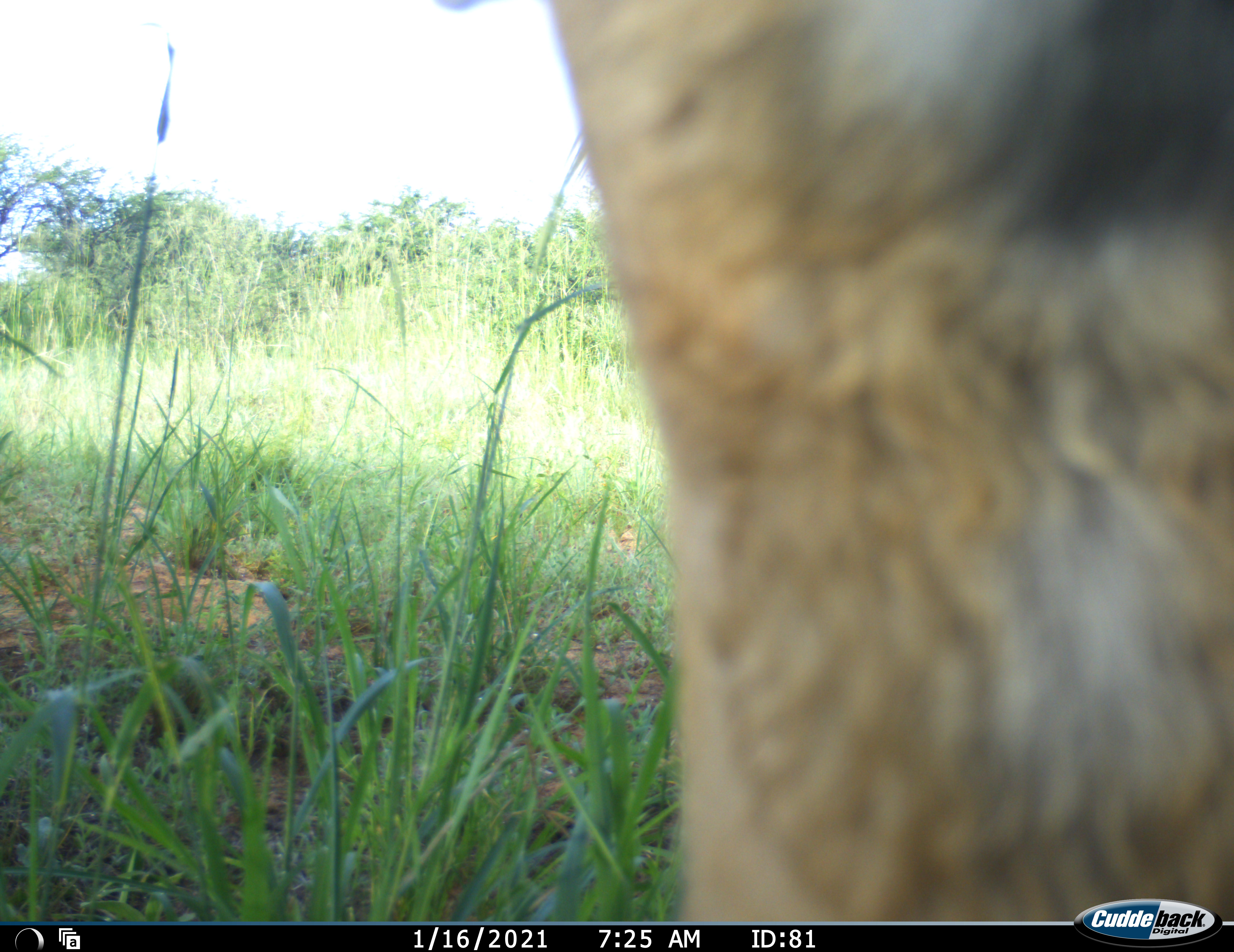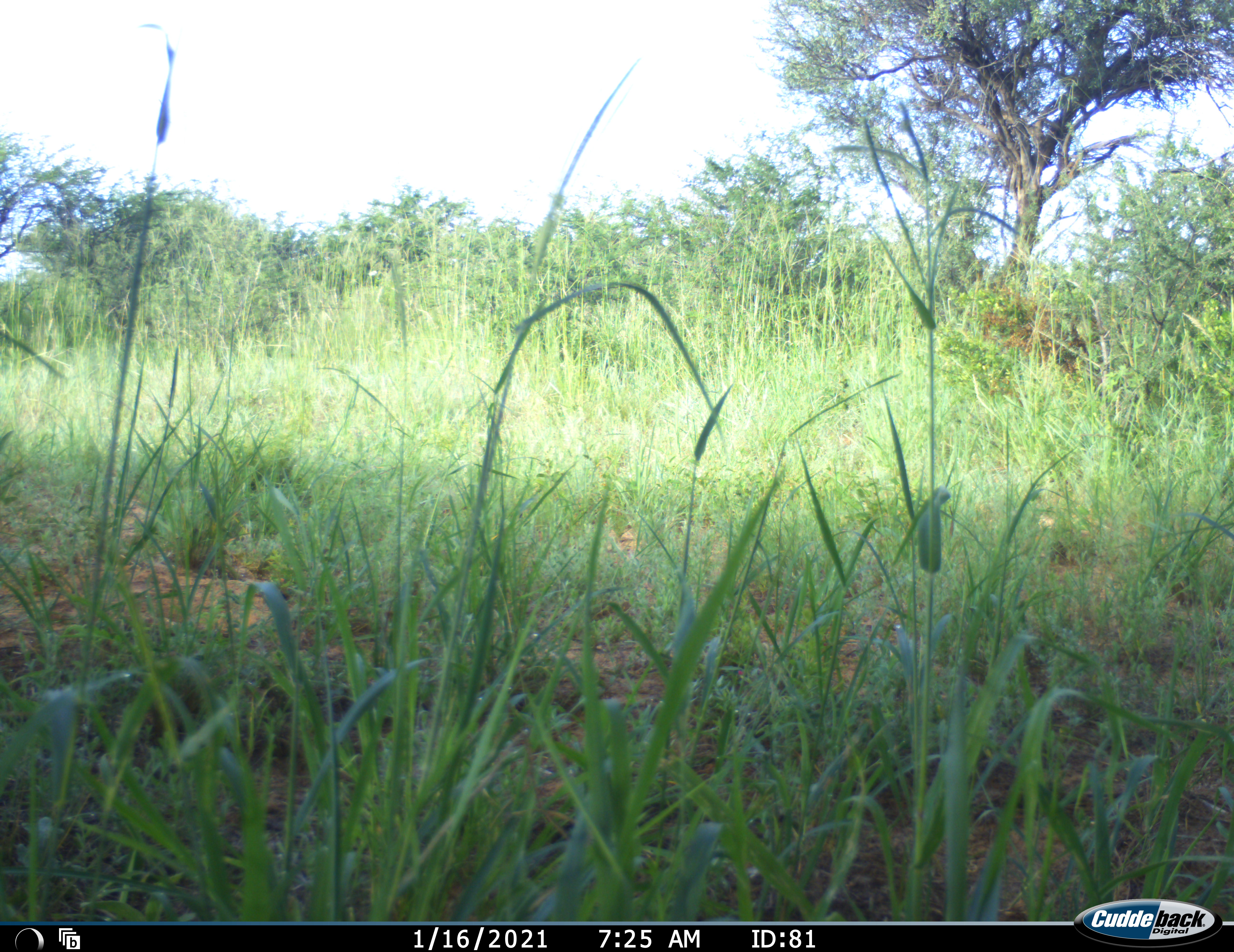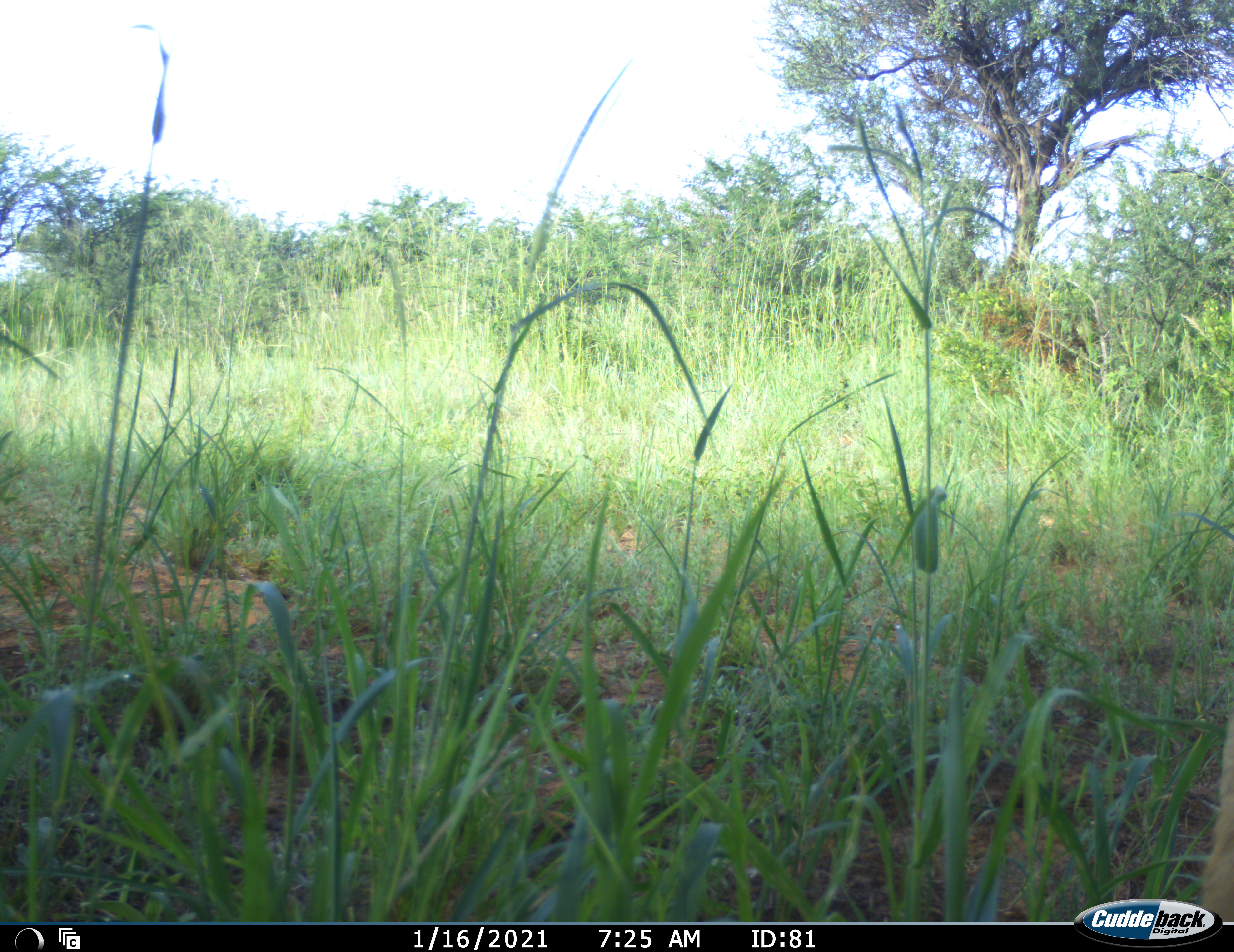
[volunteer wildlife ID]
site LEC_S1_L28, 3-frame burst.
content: unidentified animal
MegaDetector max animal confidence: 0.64